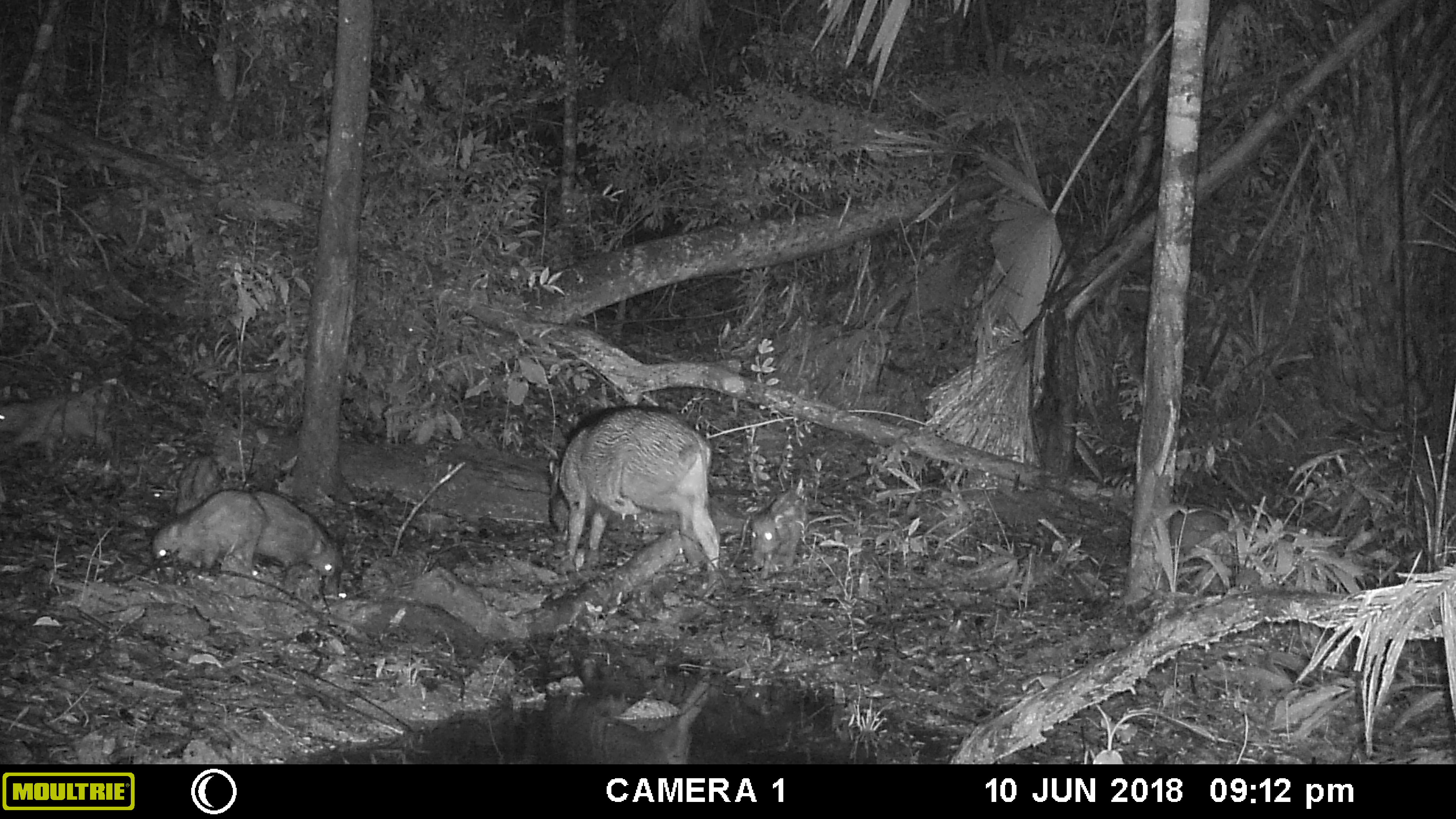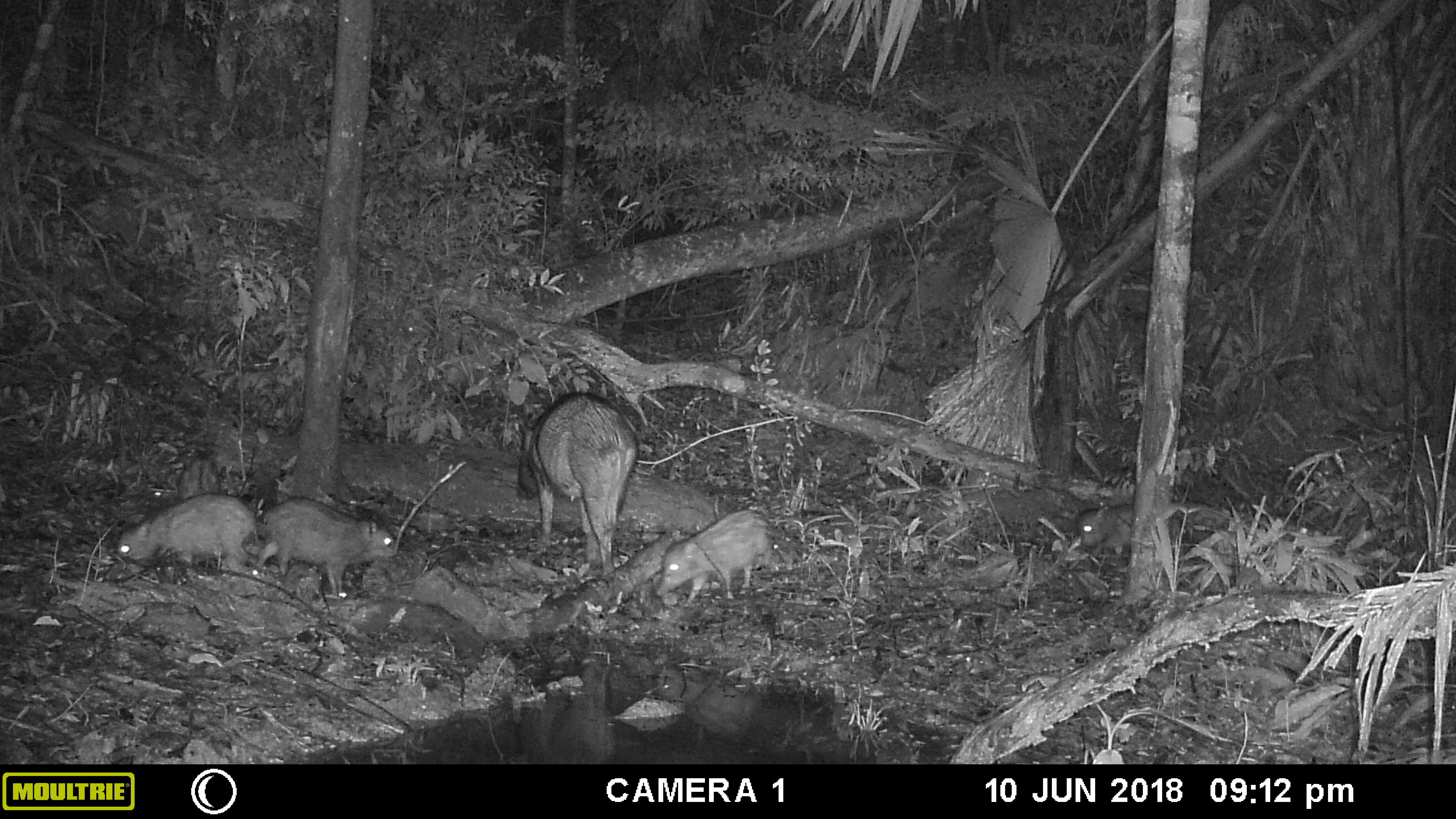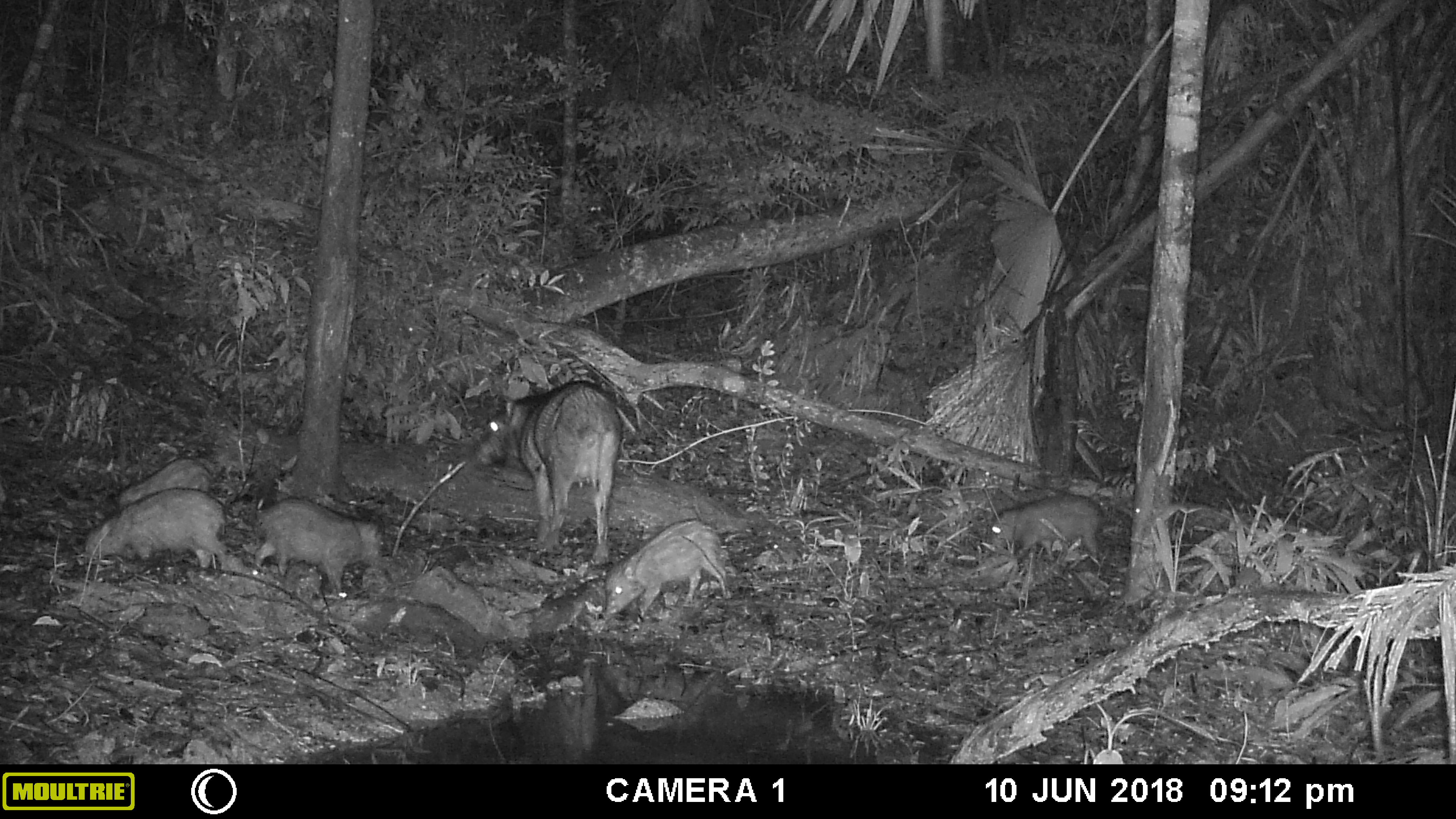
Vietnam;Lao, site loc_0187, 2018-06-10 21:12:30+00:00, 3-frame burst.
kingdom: Animalia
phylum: Chordata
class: Mammalia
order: Artiodactyla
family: Suidae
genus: Sus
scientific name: Sus scrofa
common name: eurasian wild pig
Eurasian wild pig (Sus scrofa). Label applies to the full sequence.